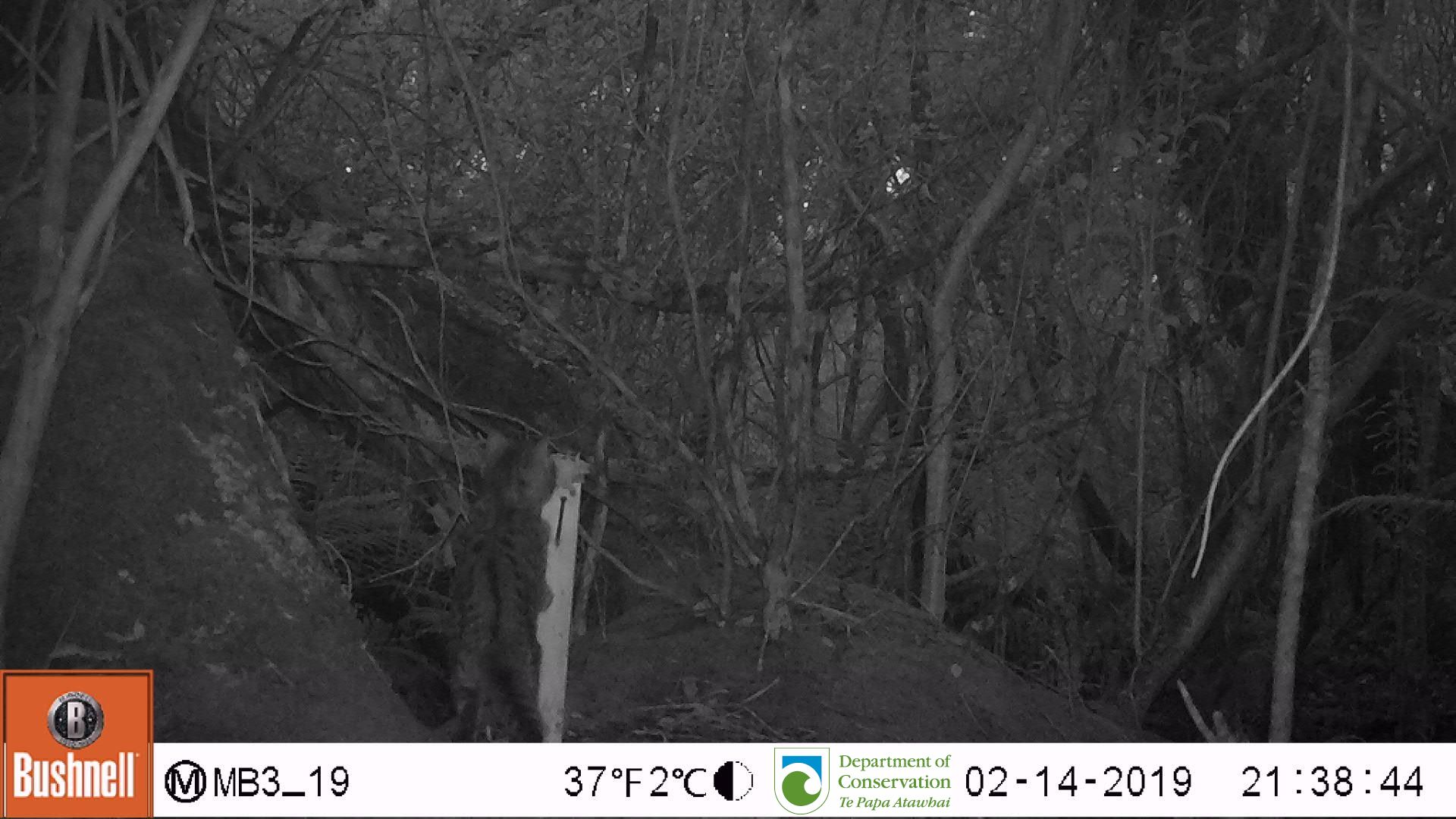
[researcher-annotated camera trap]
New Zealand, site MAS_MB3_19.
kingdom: Animalia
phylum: Chordata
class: Mammalia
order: Carnivora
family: Felidae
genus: Felis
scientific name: Felis catus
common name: domestic cat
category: cat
Cat (domestic cat) (Felis catus).